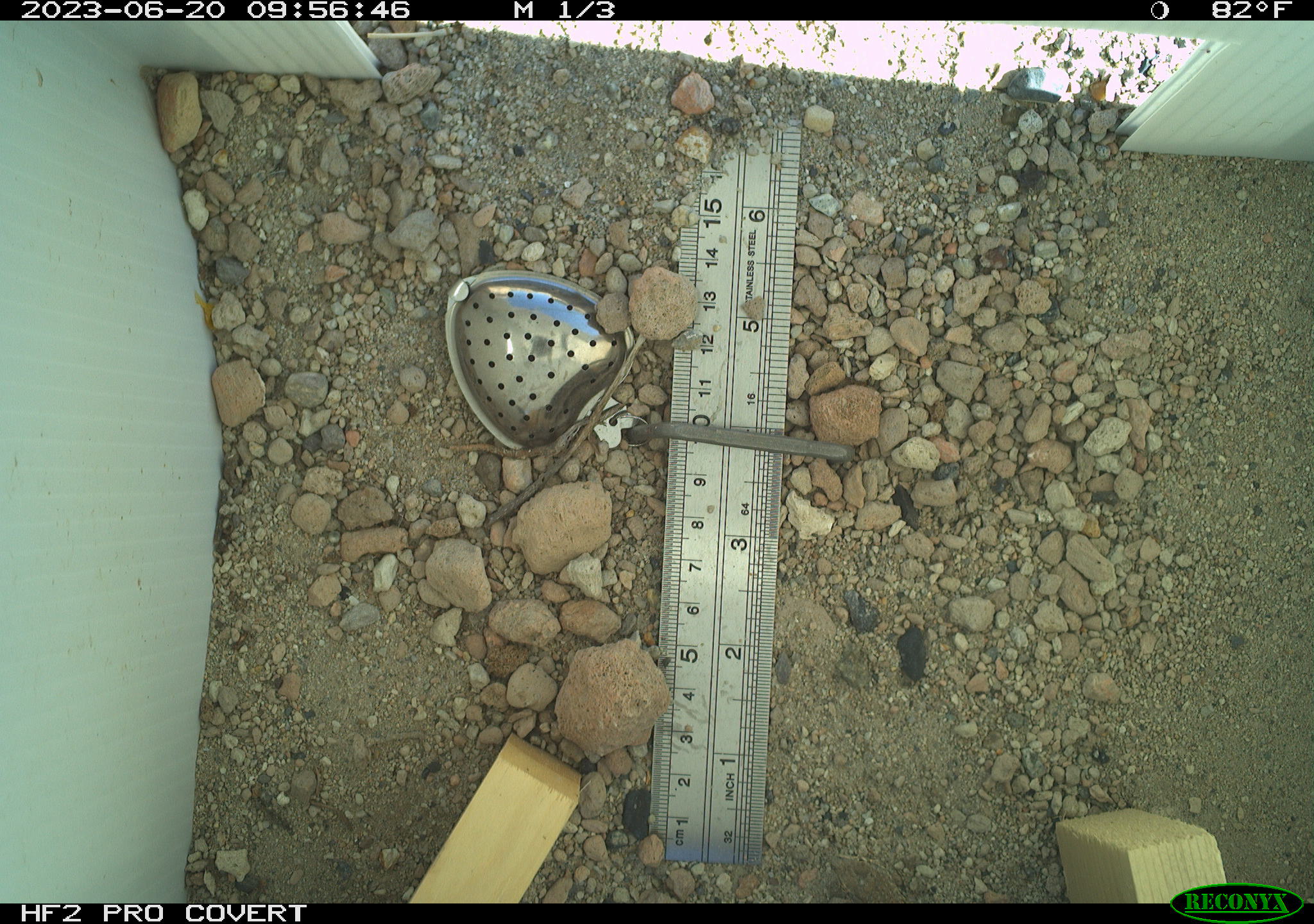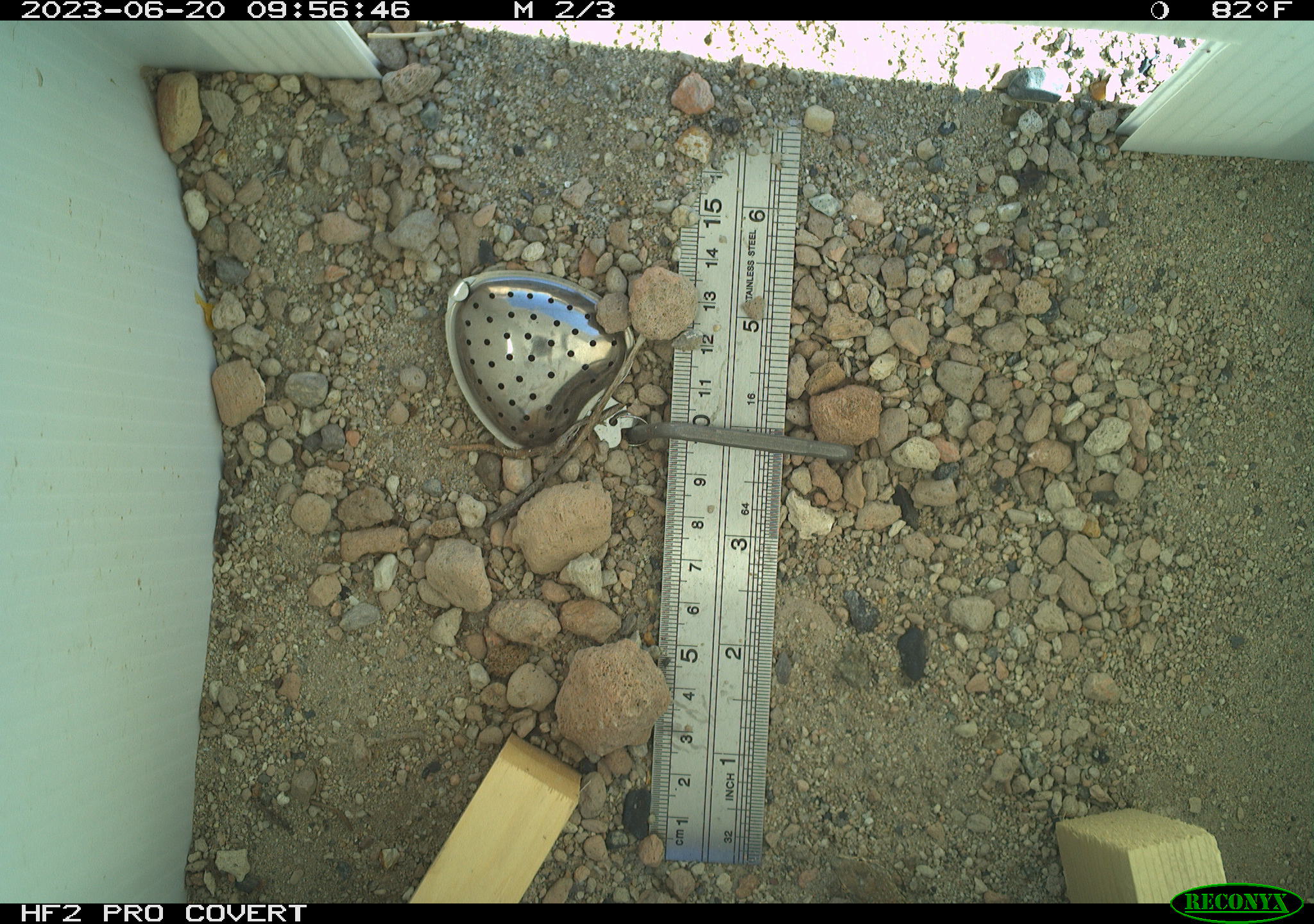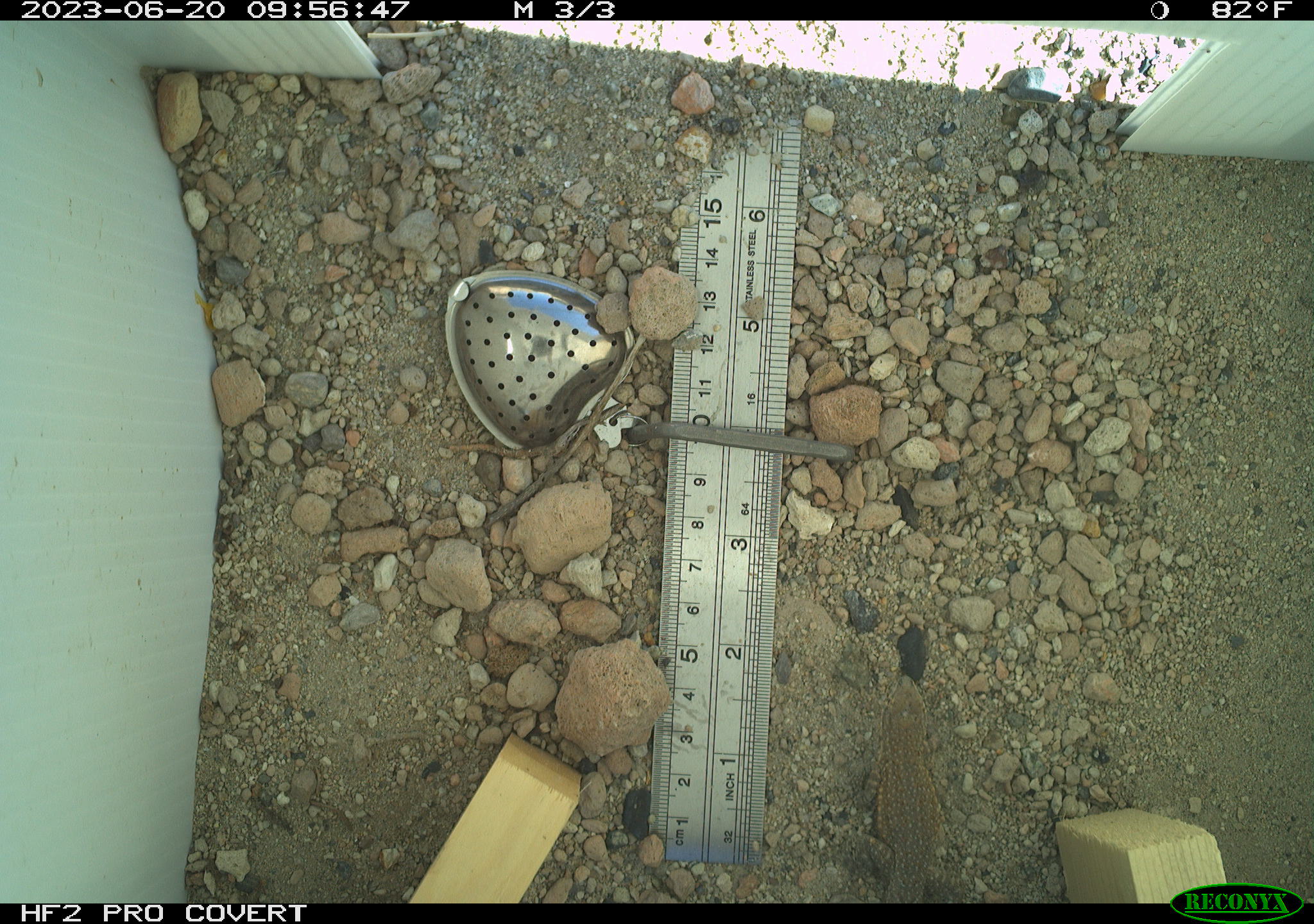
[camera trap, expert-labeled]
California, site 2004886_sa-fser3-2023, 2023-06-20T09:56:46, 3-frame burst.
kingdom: Animalia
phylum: Chordata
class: Reptilia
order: Squamata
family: Phrynosomatidae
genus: Uta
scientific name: Uta stansburiana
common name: common side-blotched lizard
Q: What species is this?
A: Common side-blotched lizard (Uta stansburiana).